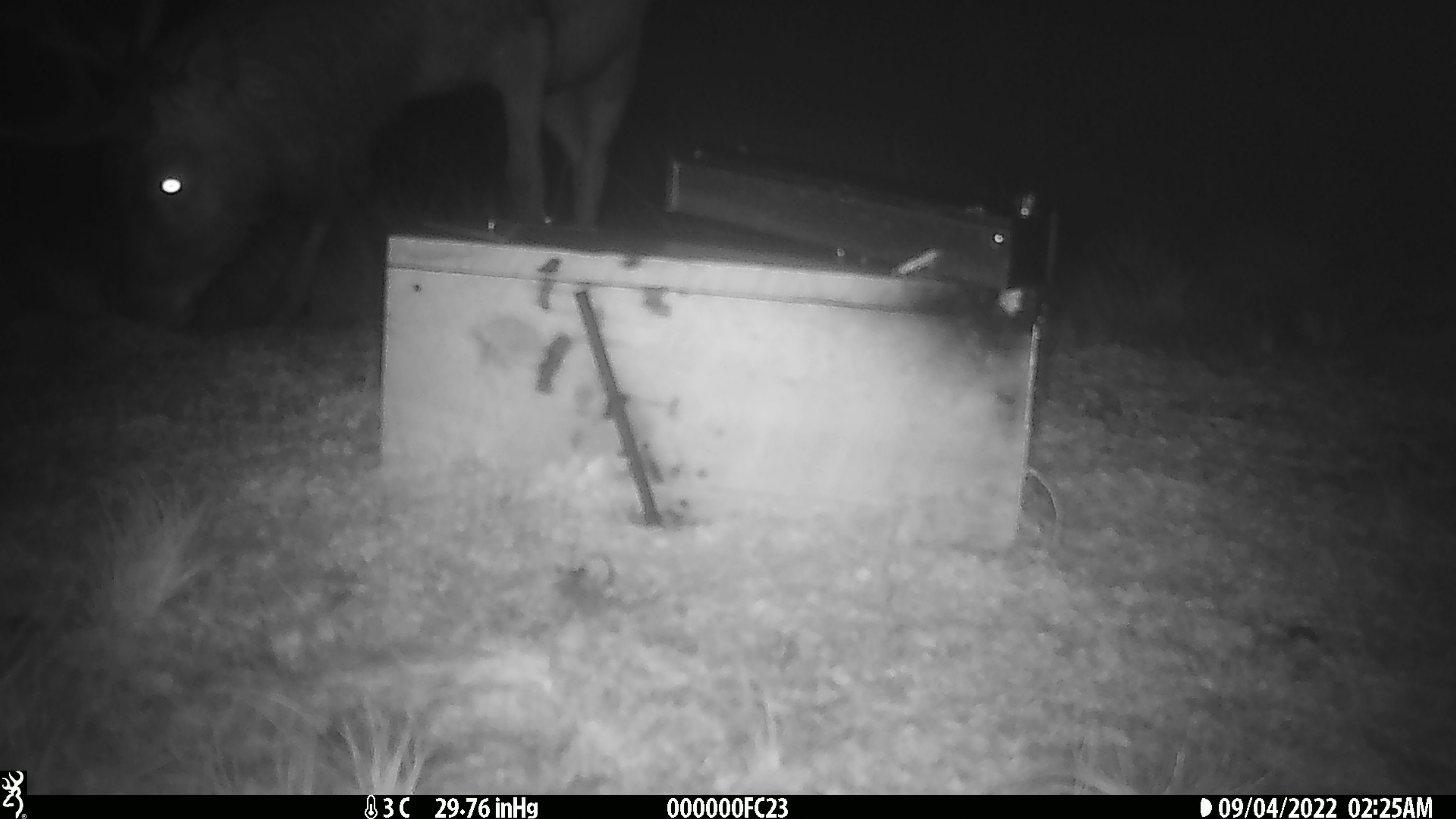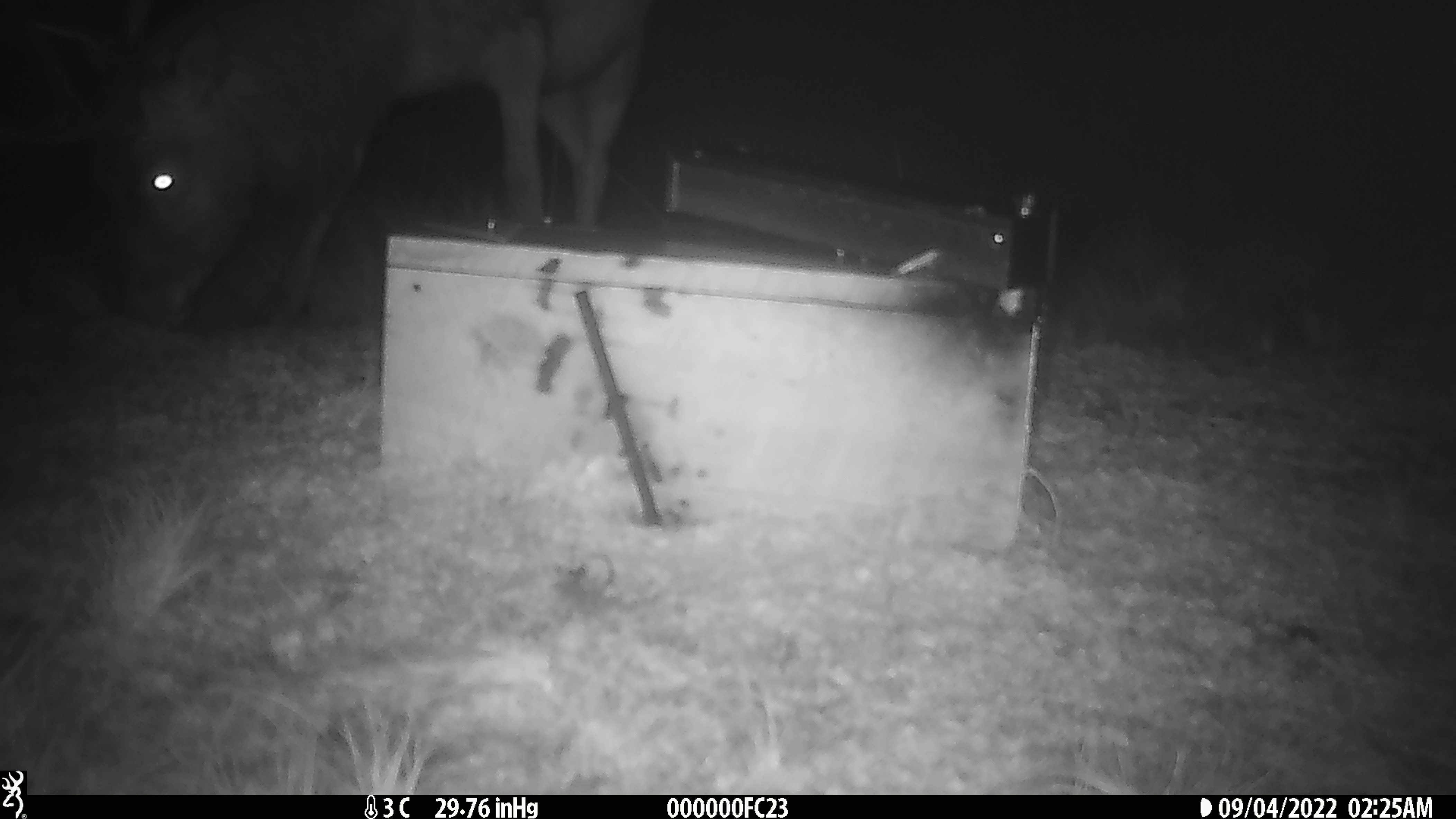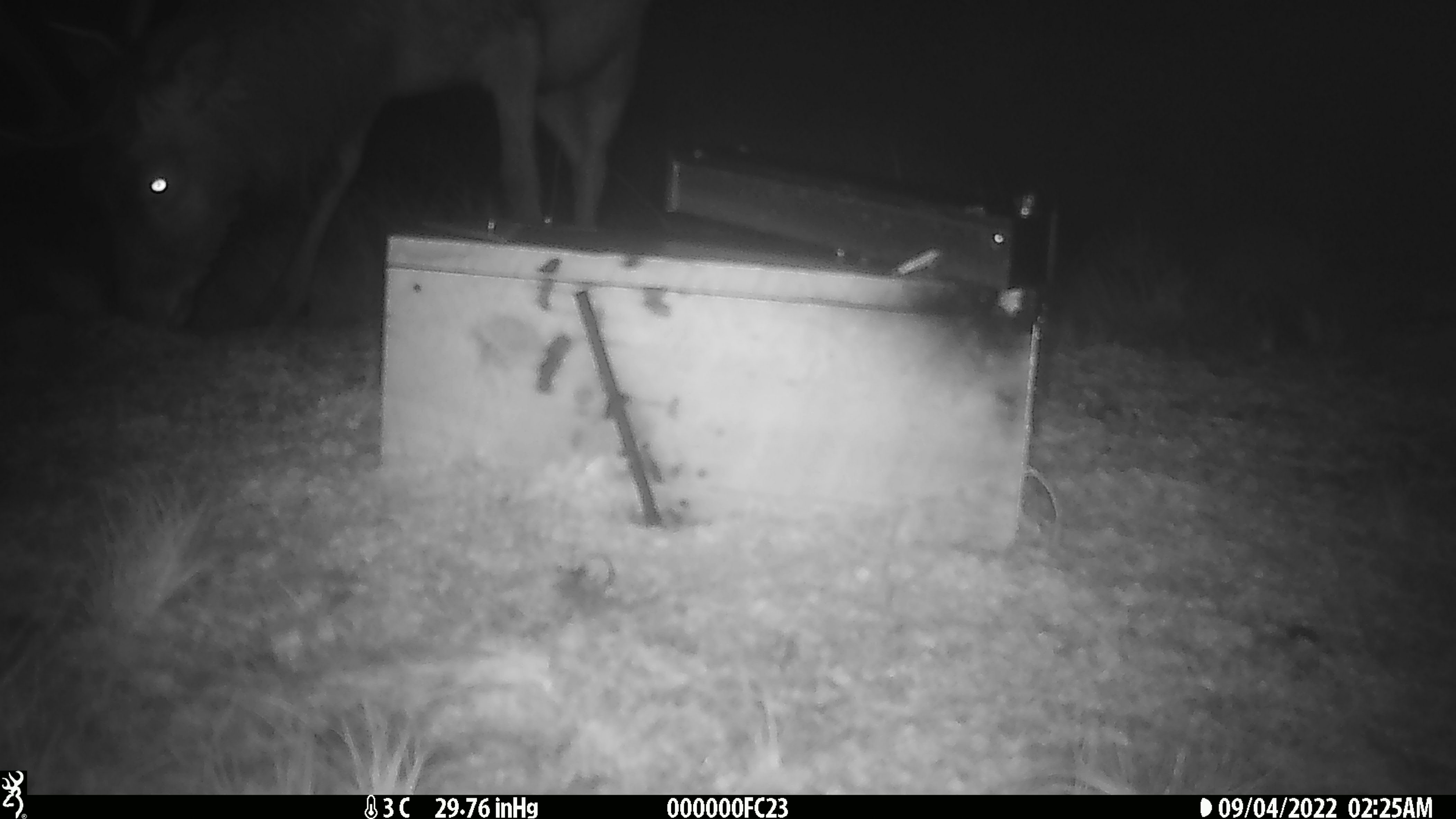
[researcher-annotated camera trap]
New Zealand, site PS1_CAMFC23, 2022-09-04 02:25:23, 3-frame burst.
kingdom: Animalia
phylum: Chordata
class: Mammalia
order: Artiodactyla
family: Cervidae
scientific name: Cervidae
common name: deer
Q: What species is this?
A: Deer (Cervidae).